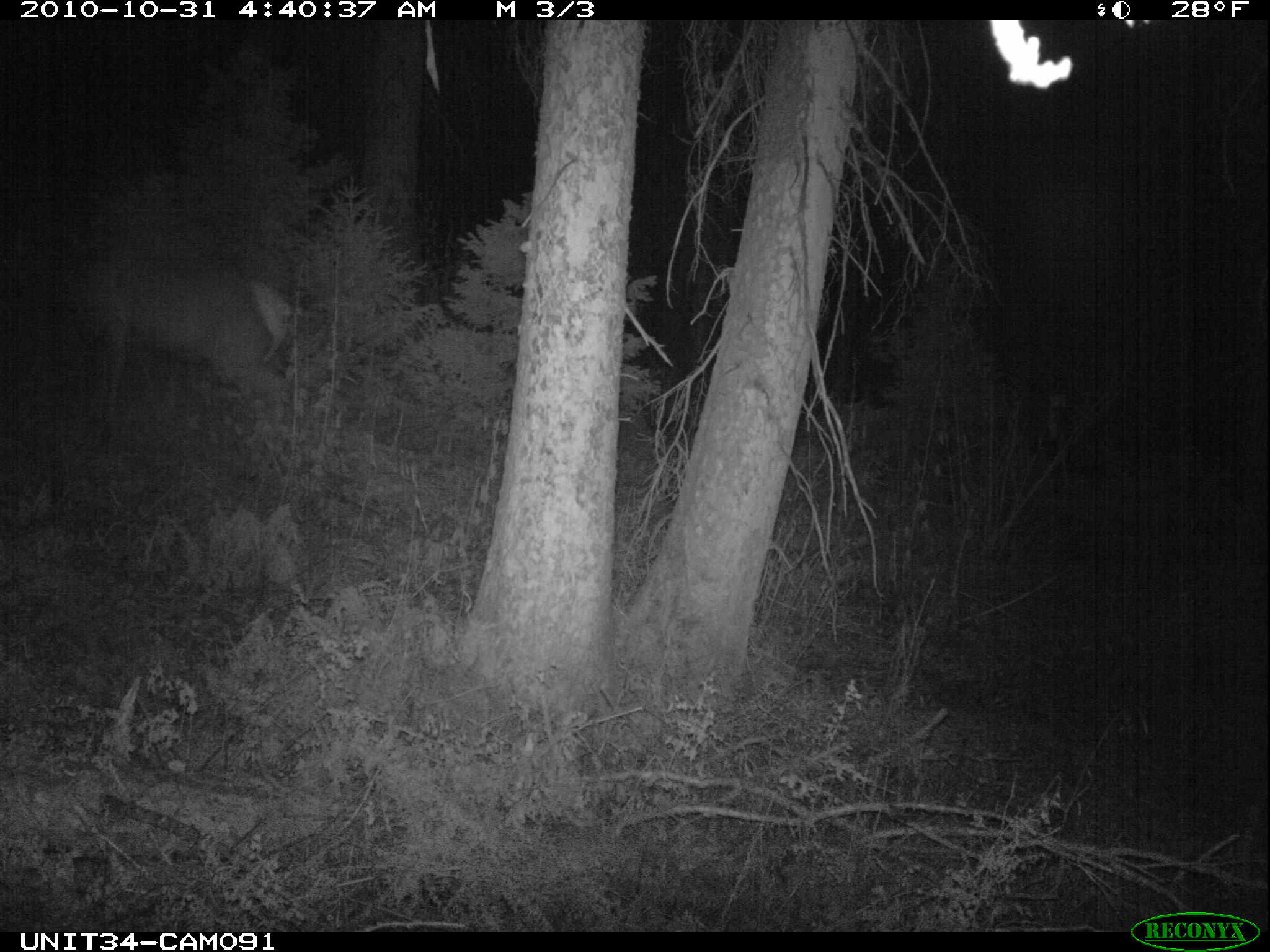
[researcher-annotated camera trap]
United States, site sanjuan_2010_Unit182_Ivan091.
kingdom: Animalia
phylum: Chordata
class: Mammalia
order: Artiodactyla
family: Cervidae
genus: Cervus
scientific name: Cervus elaphus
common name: red deer